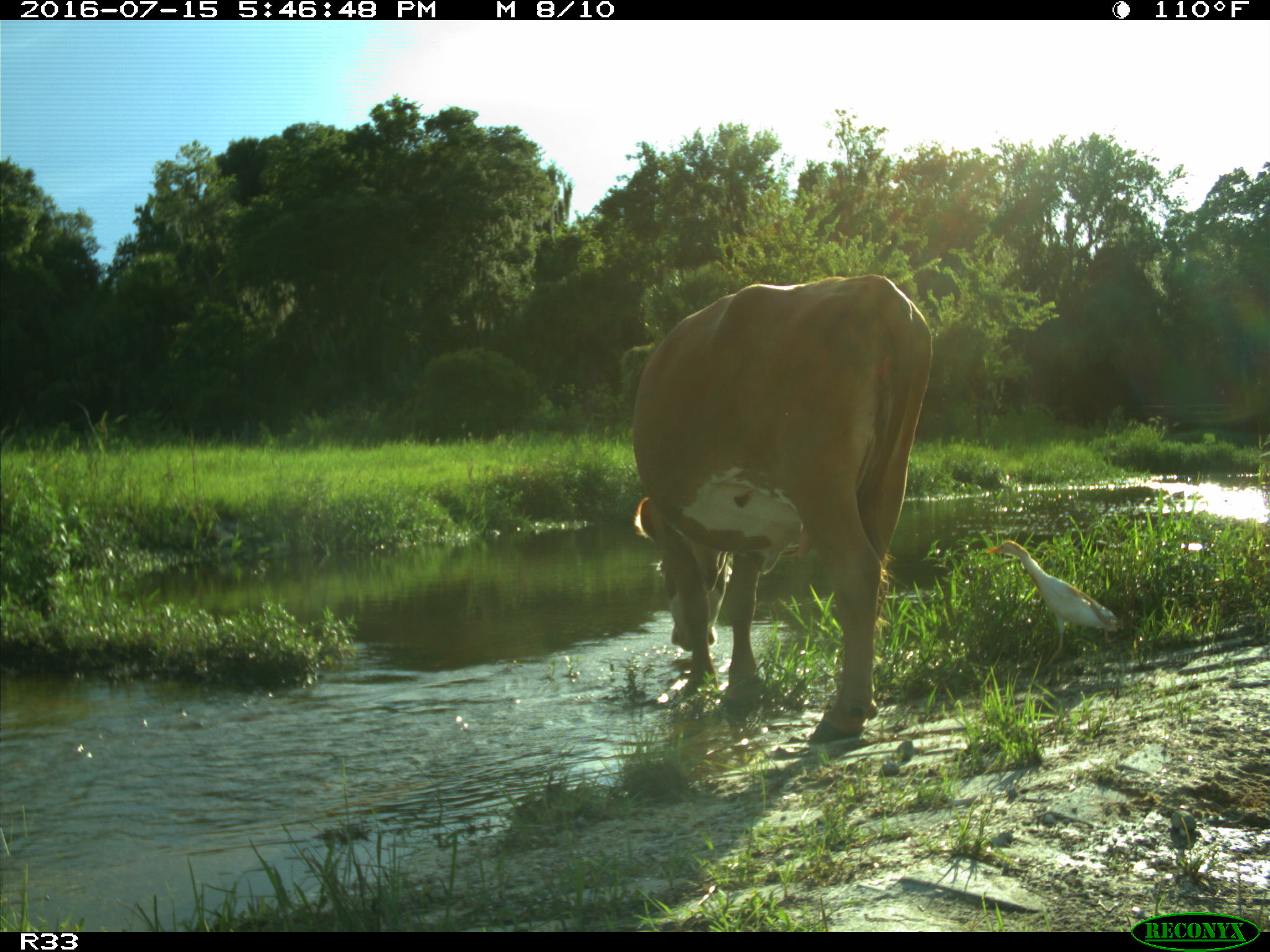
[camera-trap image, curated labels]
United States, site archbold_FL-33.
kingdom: Animalia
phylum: Chordata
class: Mammalia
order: Artiodactyla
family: Bovidae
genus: Bos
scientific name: Bos taurus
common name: domestic cow